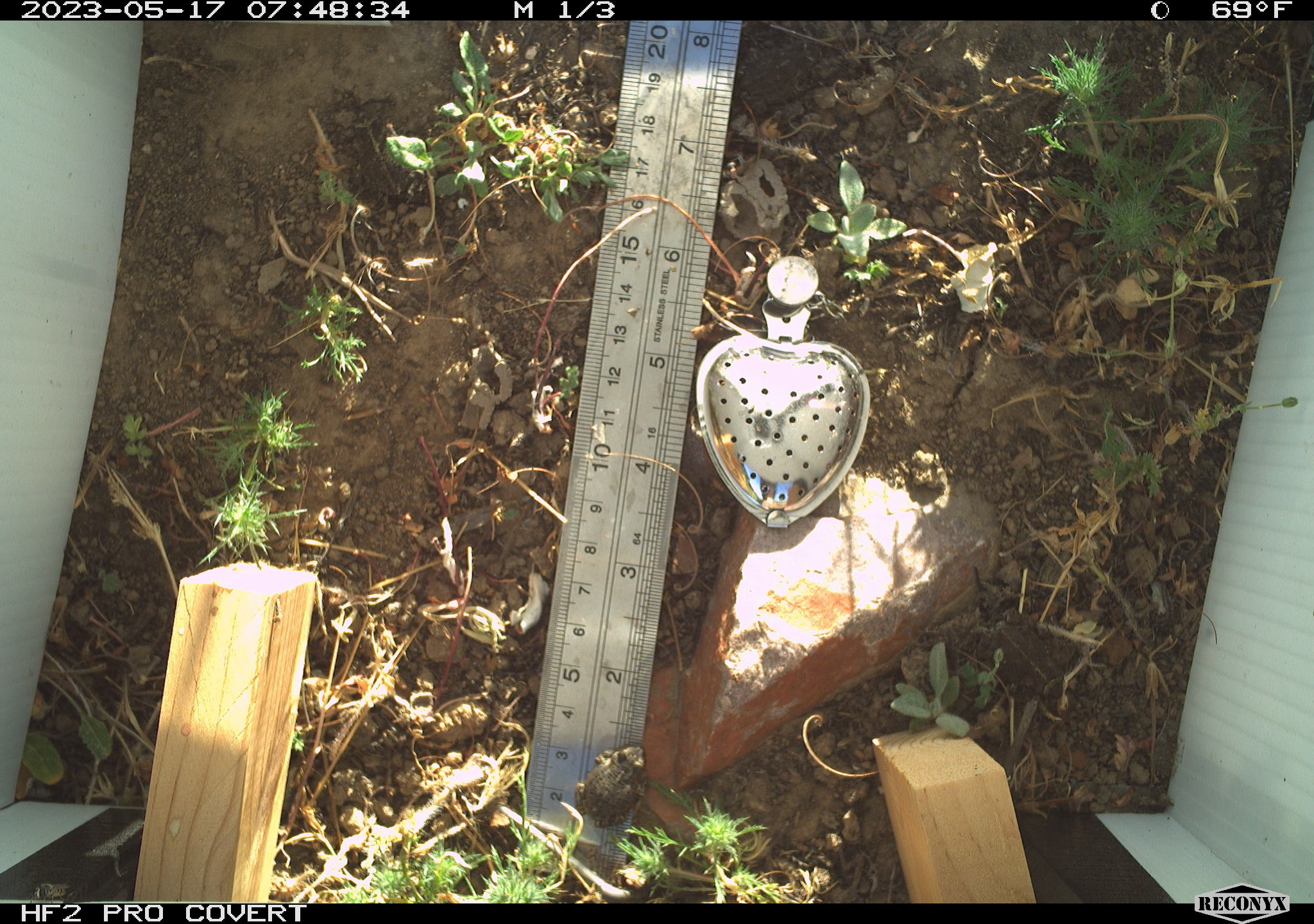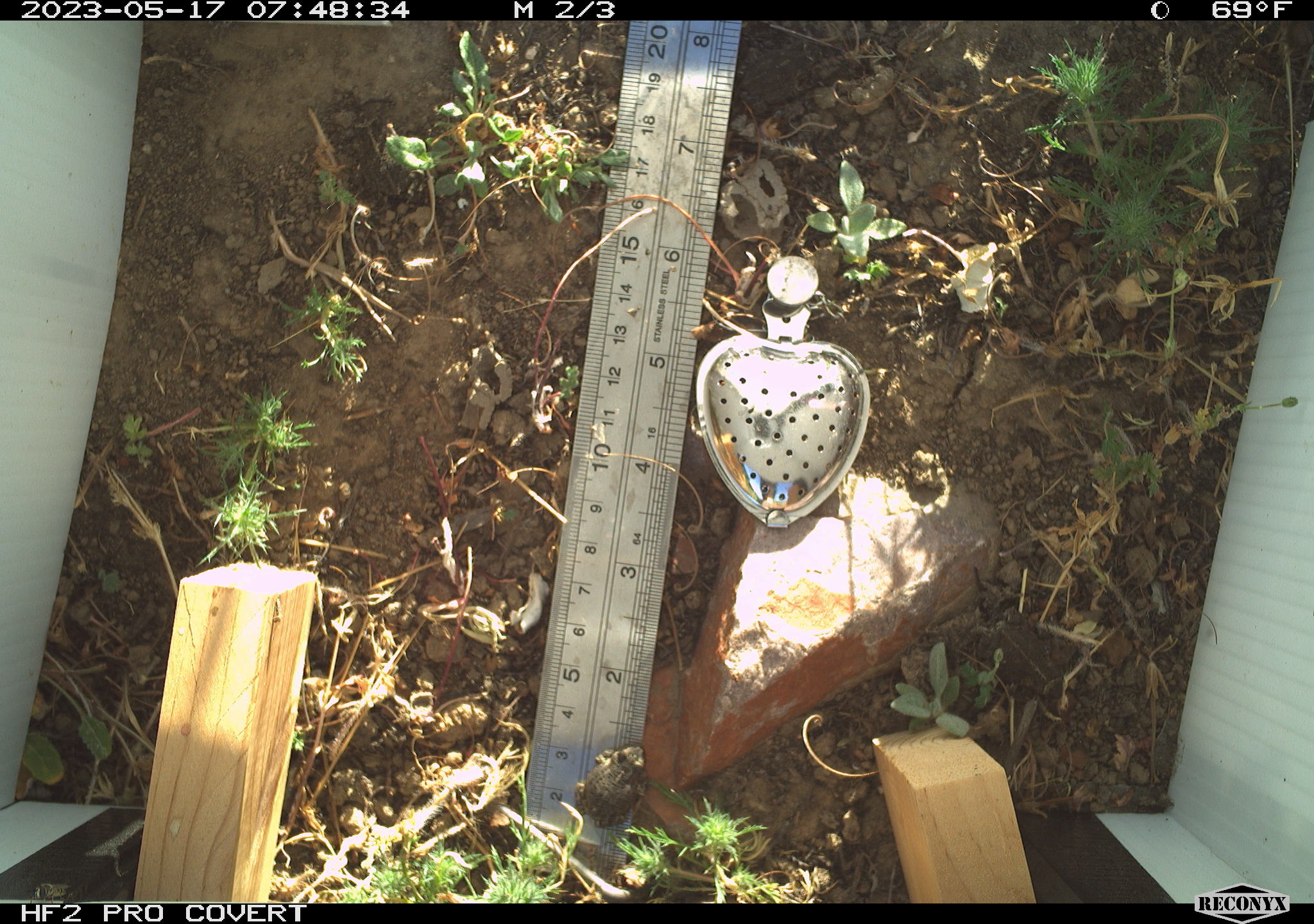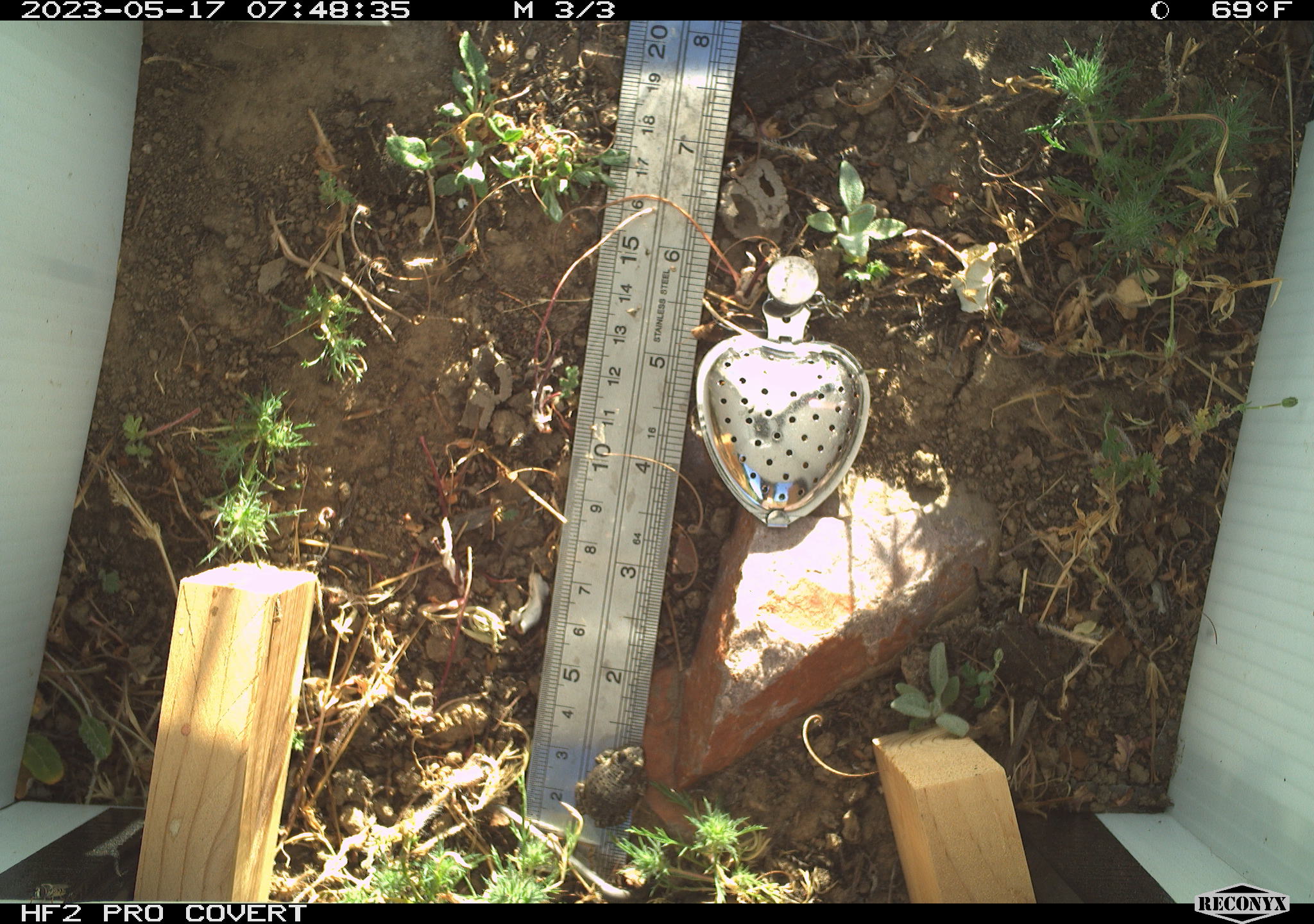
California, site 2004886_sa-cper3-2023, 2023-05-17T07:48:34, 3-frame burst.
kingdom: Animalia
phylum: Chordata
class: Amphibia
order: Anura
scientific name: Anura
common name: frogs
Frogs (Anura).